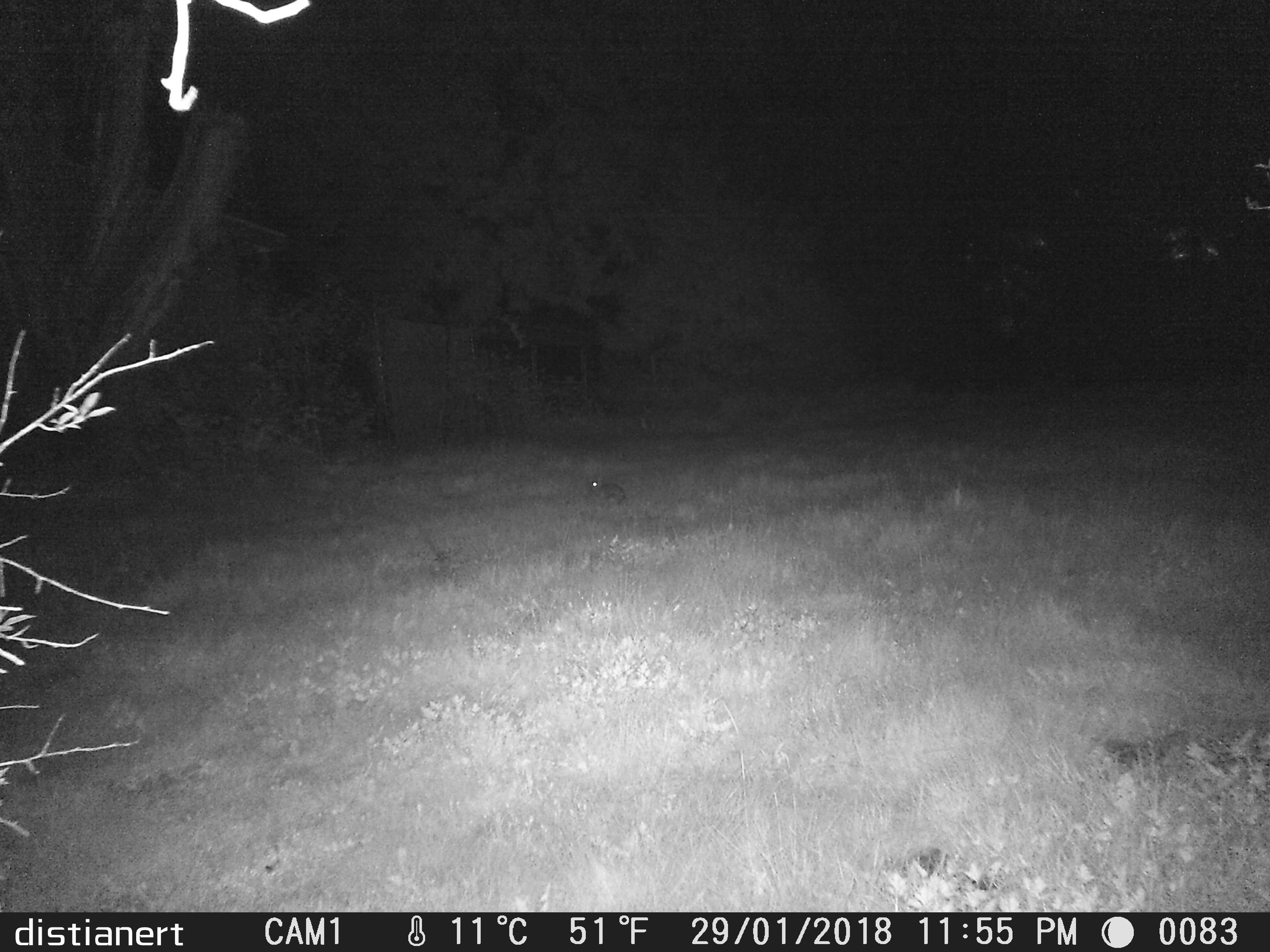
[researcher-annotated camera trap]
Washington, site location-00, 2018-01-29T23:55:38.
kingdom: Animalia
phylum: Chordata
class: Mammalia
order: Lagomorpha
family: Leporidae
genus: Sylvilagus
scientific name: Sylvilagus floridanus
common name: eastern cottontail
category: rabbit